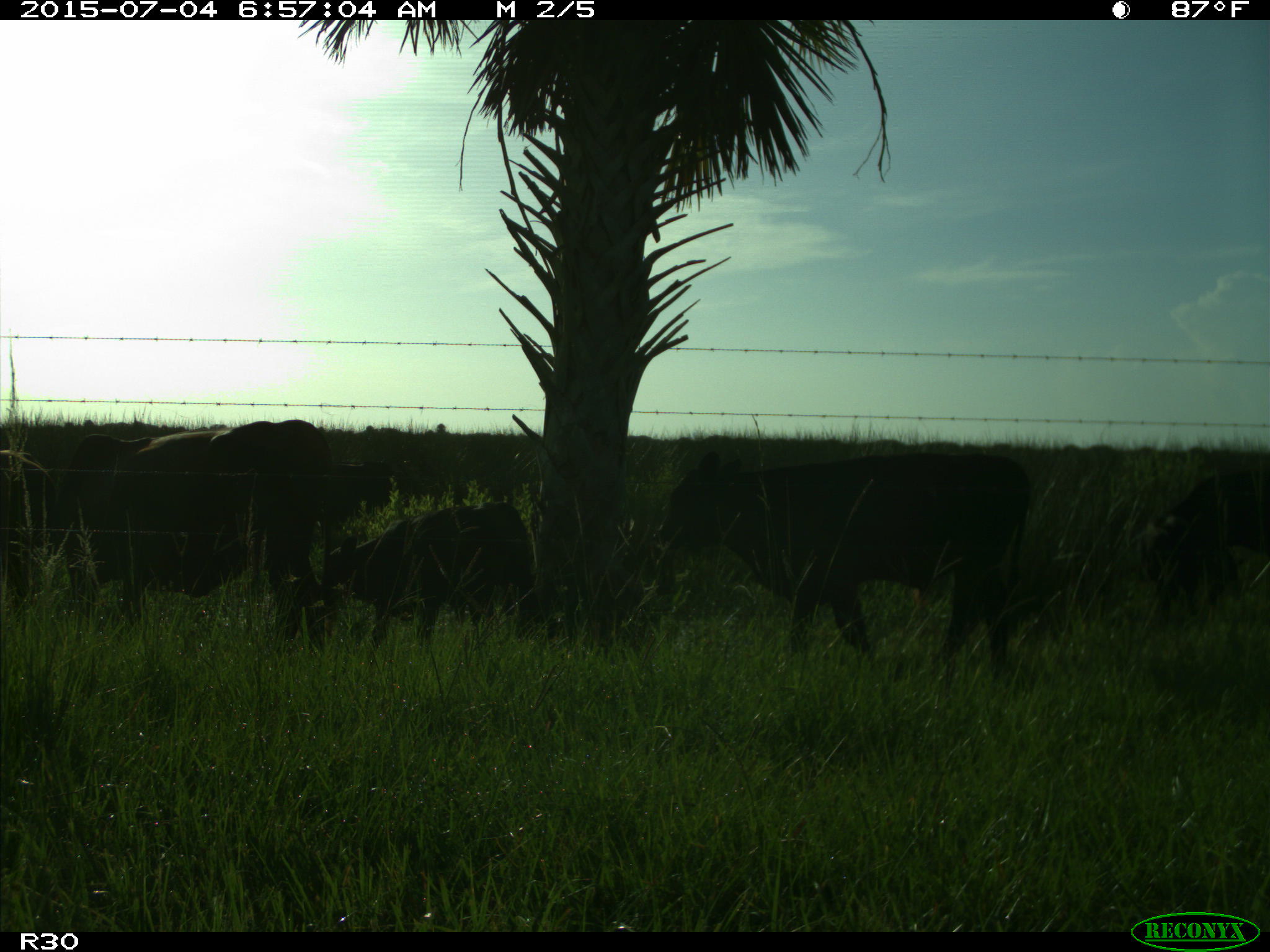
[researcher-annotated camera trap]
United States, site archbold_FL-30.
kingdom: Animalia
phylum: Chordata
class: Mammalia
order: Artiodactyla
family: Bovidae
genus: Bos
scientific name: Bos taurus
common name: domestic cow